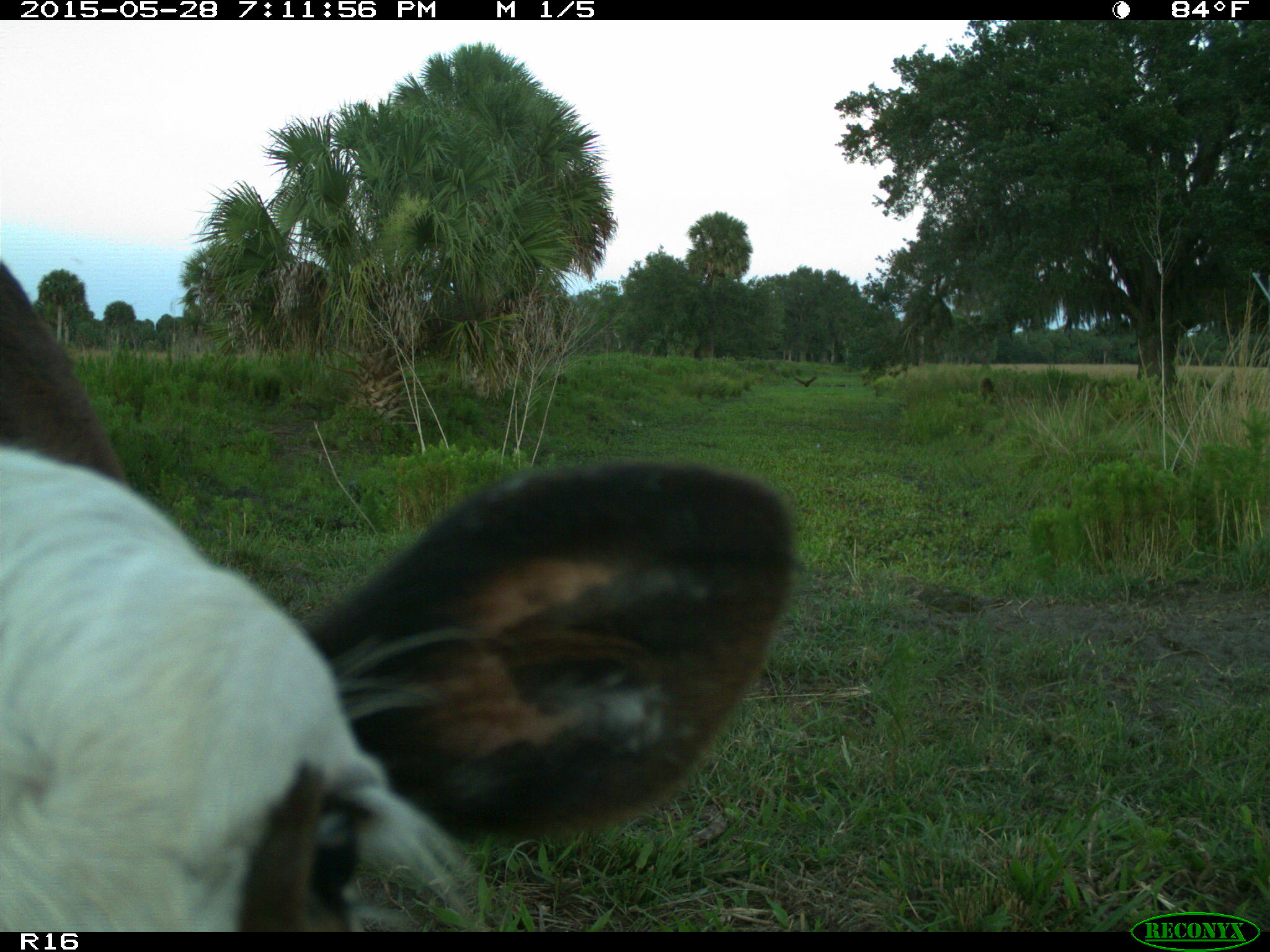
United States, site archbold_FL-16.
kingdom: Animalia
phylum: Chordata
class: Mammalia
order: Artiodactyla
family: Bovidae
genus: Bos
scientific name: Bos taurus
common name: domestic cow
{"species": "Bos taurus (domestic cow)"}